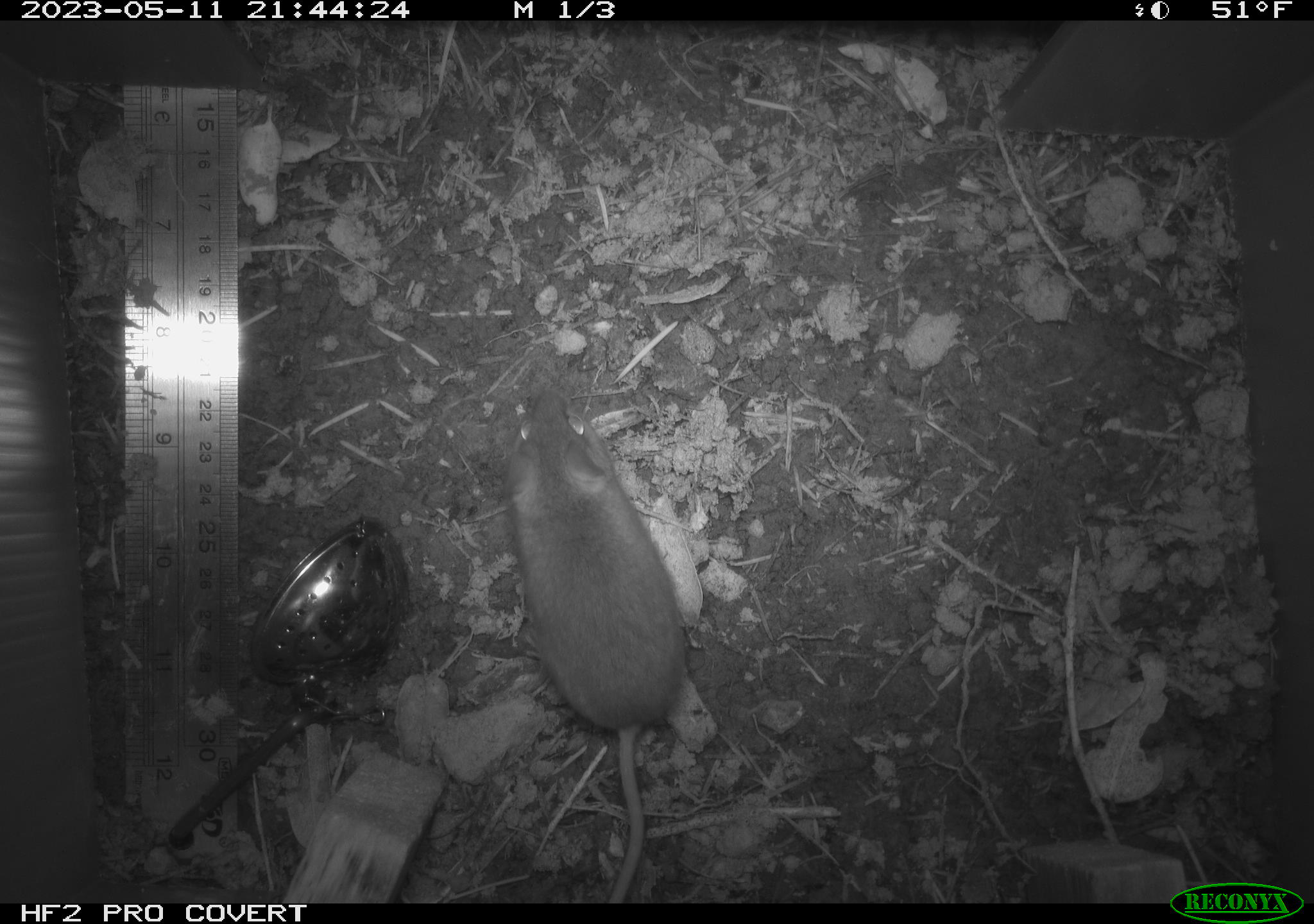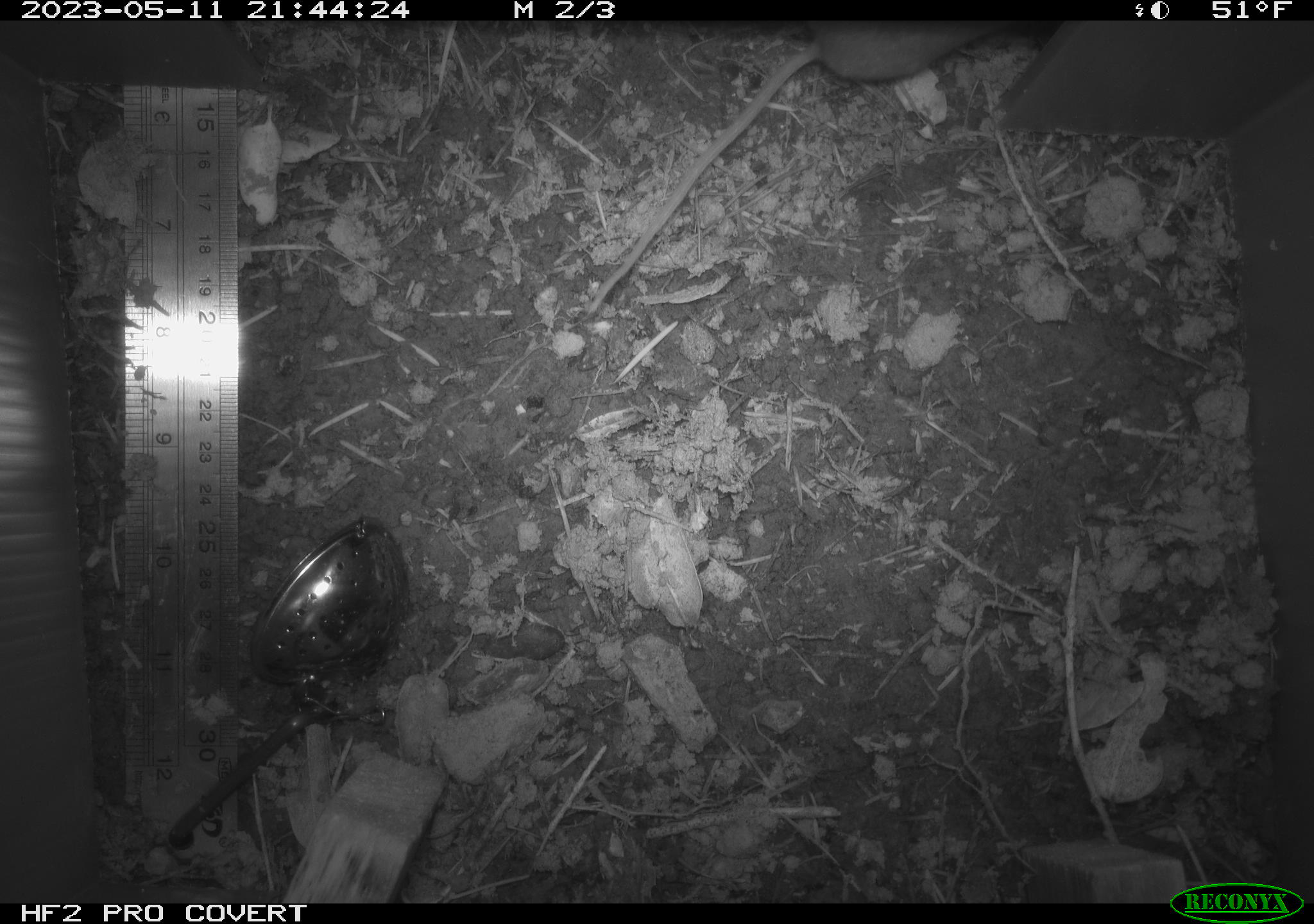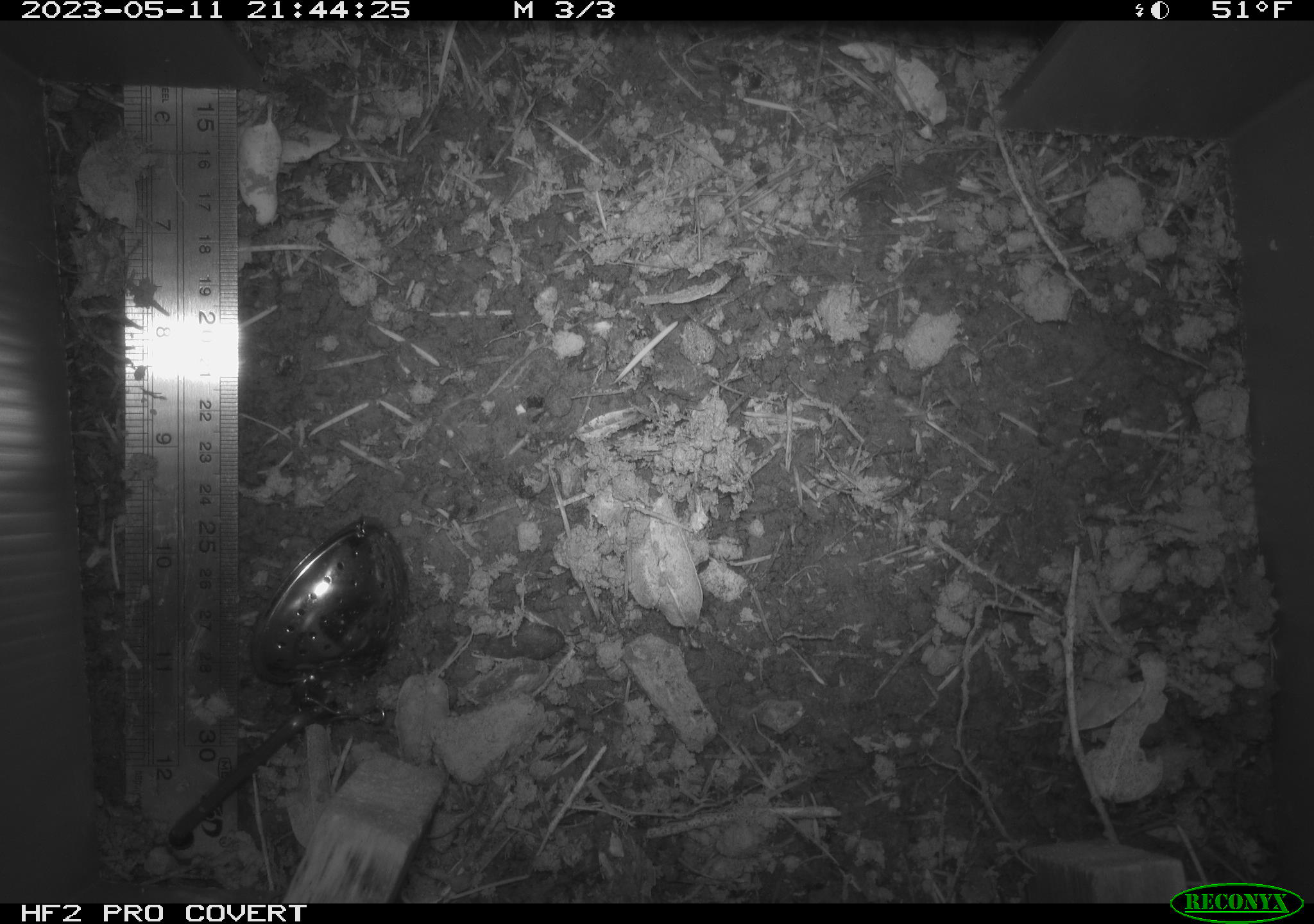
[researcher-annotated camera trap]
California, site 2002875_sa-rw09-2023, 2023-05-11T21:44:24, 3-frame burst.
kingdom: Animalia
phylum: Chordata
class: Mammalia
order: Rodentia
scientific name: Rodentia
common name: mouse species